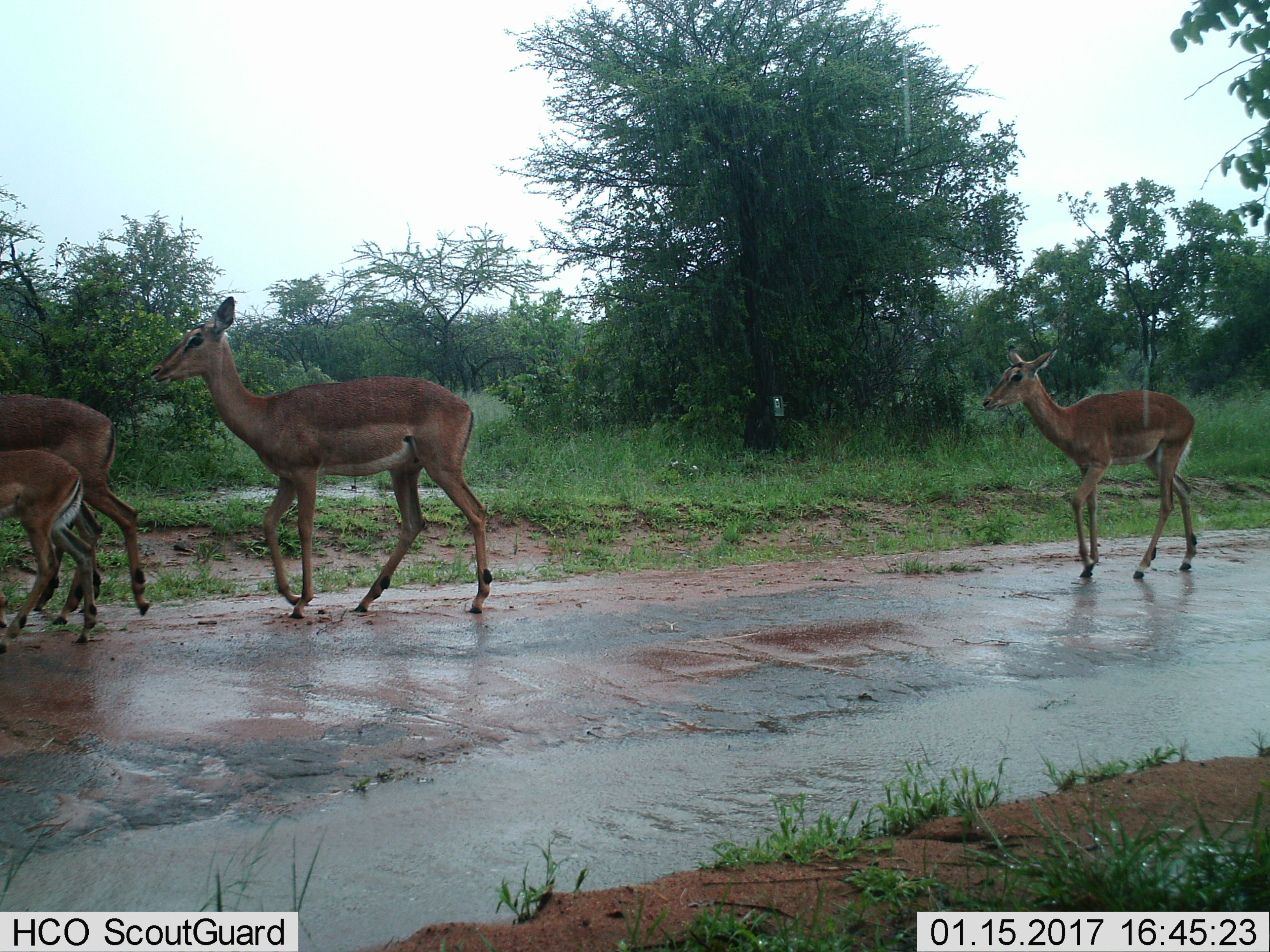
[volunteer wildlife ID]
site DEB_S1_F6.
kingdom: Animalia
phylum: Chordata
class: Mammalia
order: Artiodactyla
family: Bovidae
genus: Aepyceros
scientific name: Aepyceros melampus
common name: impala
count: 4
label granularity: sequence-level